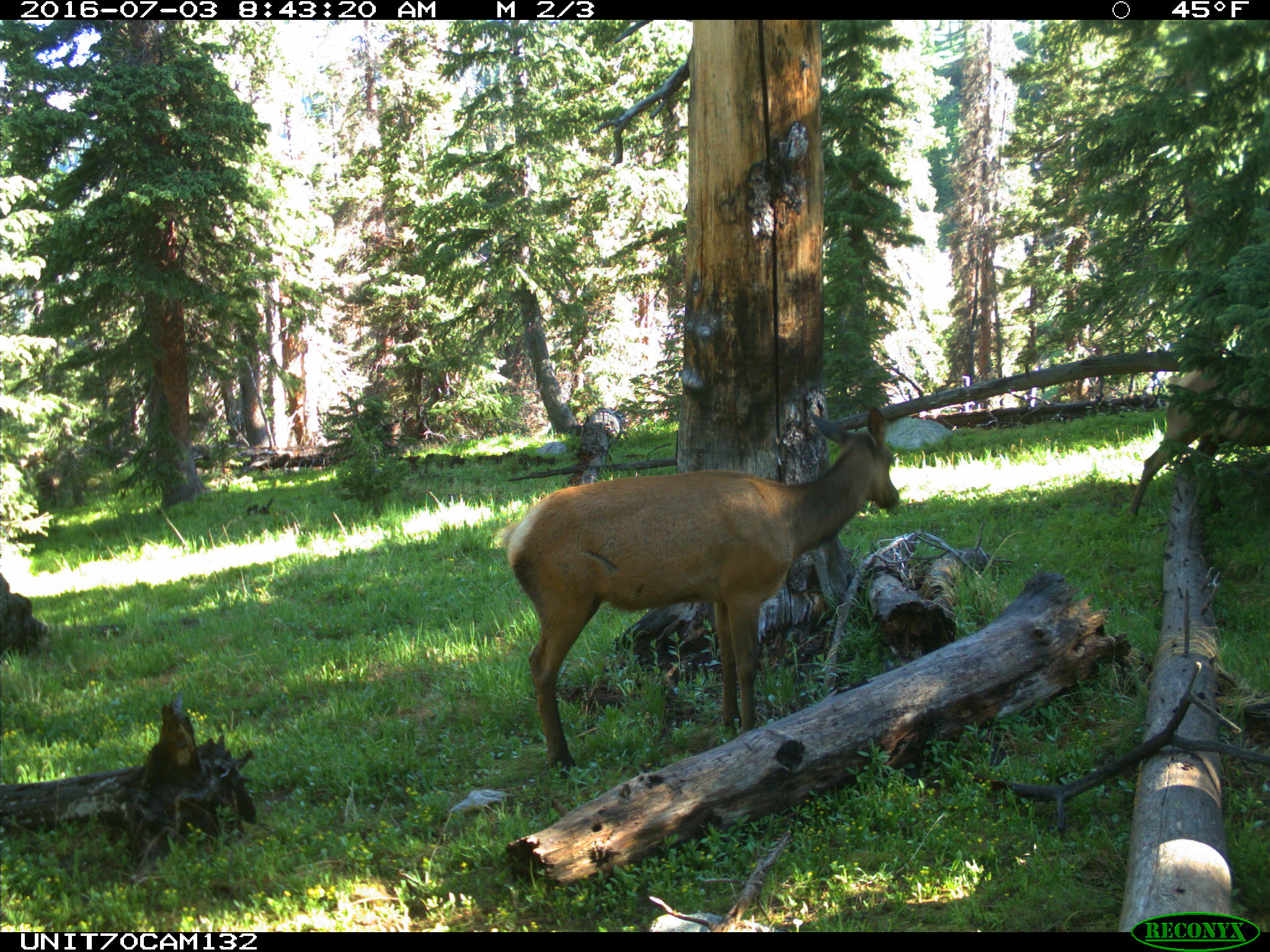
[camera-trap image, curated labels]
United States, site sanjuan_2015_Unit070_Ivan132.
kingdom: Animalia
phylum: Chordata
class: Mammalia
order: Artiodactyla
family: Cervidae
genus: Cervus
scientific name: Cervus elaphus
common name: red deer